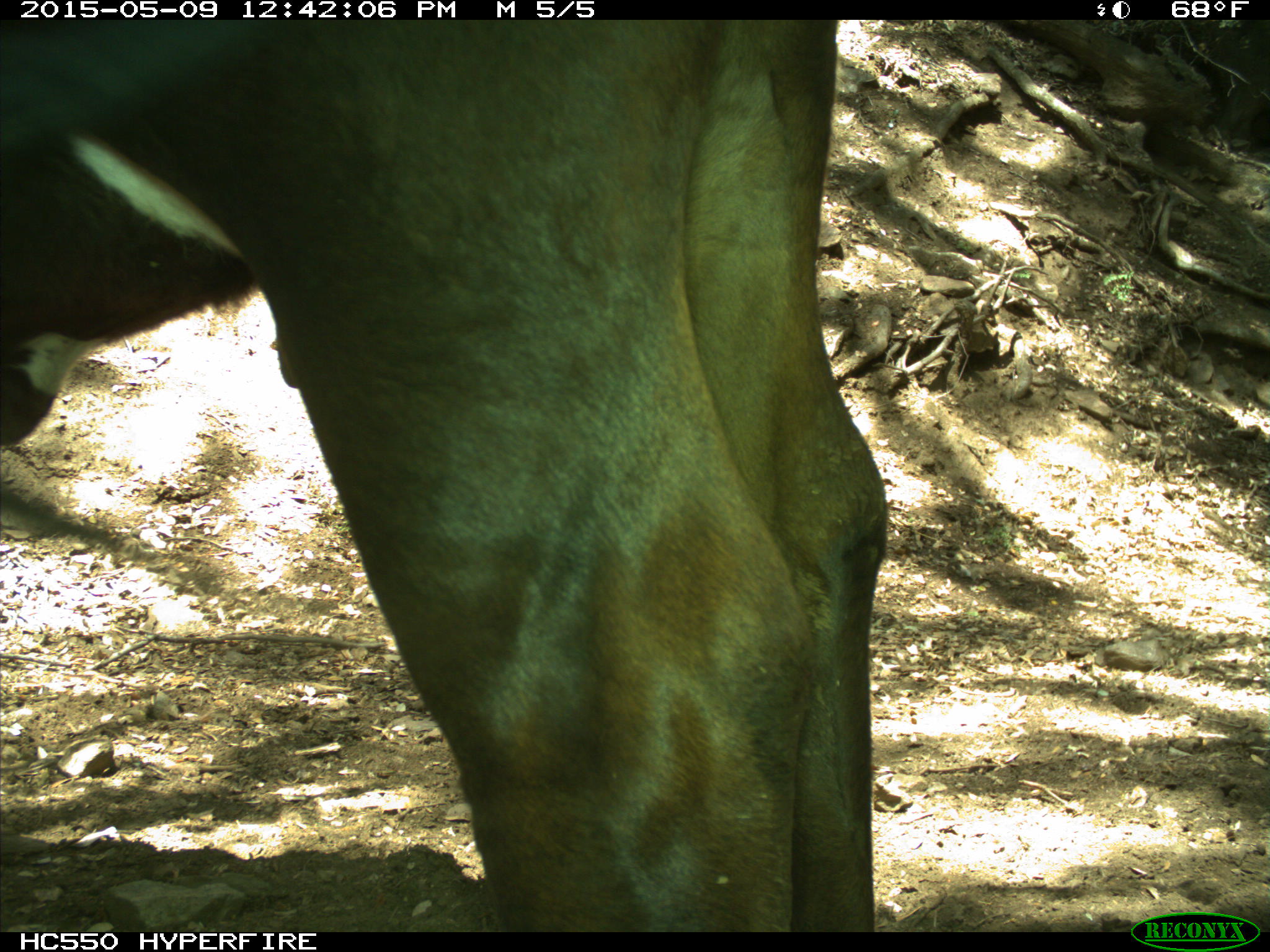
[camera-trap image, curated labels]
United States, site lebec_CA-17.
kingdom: Animalia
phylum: Chordata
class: Mammalia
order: Artiodactyla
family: Bovidae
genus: Bos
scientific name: Bos taurus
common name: domestic cow